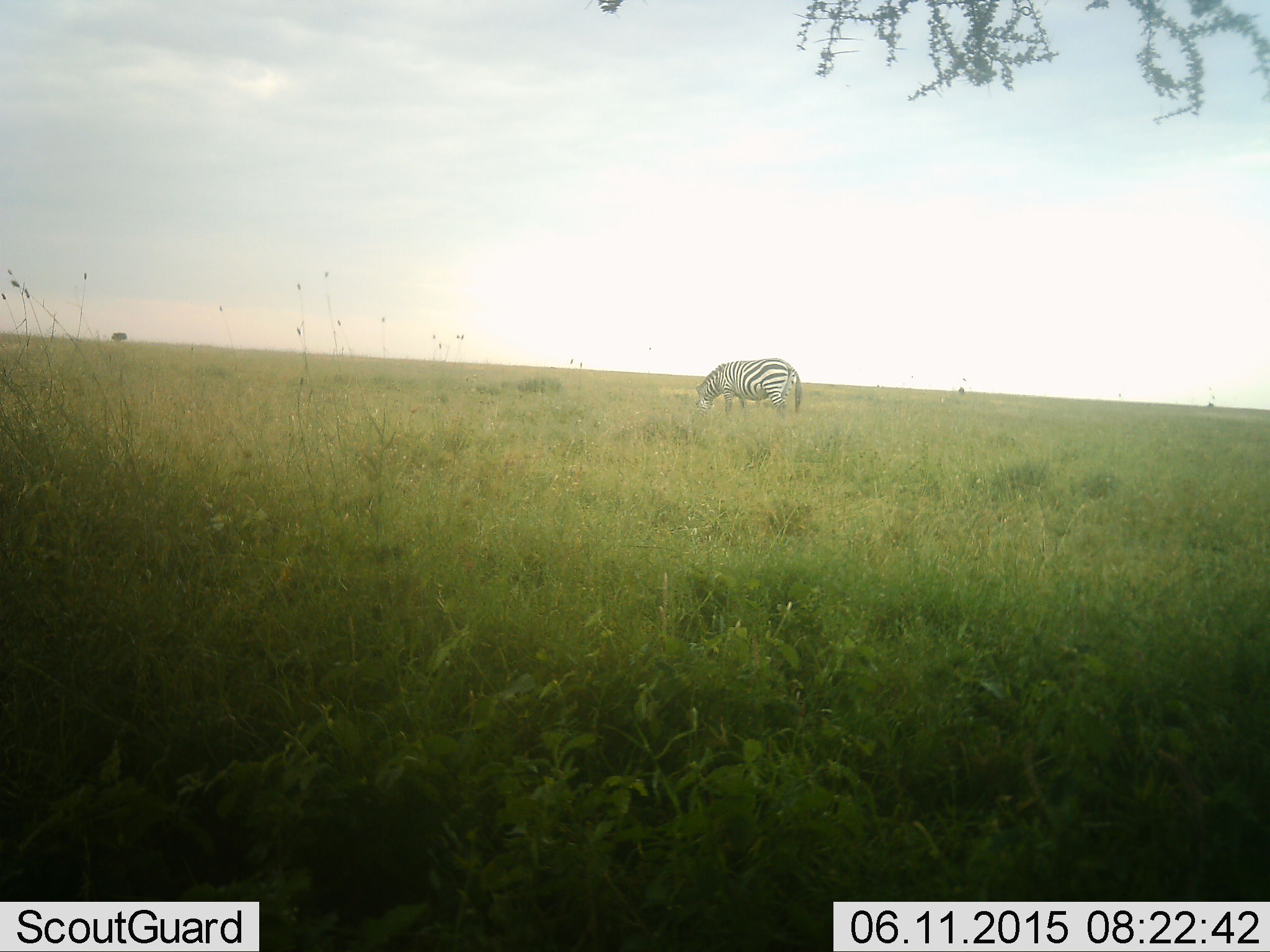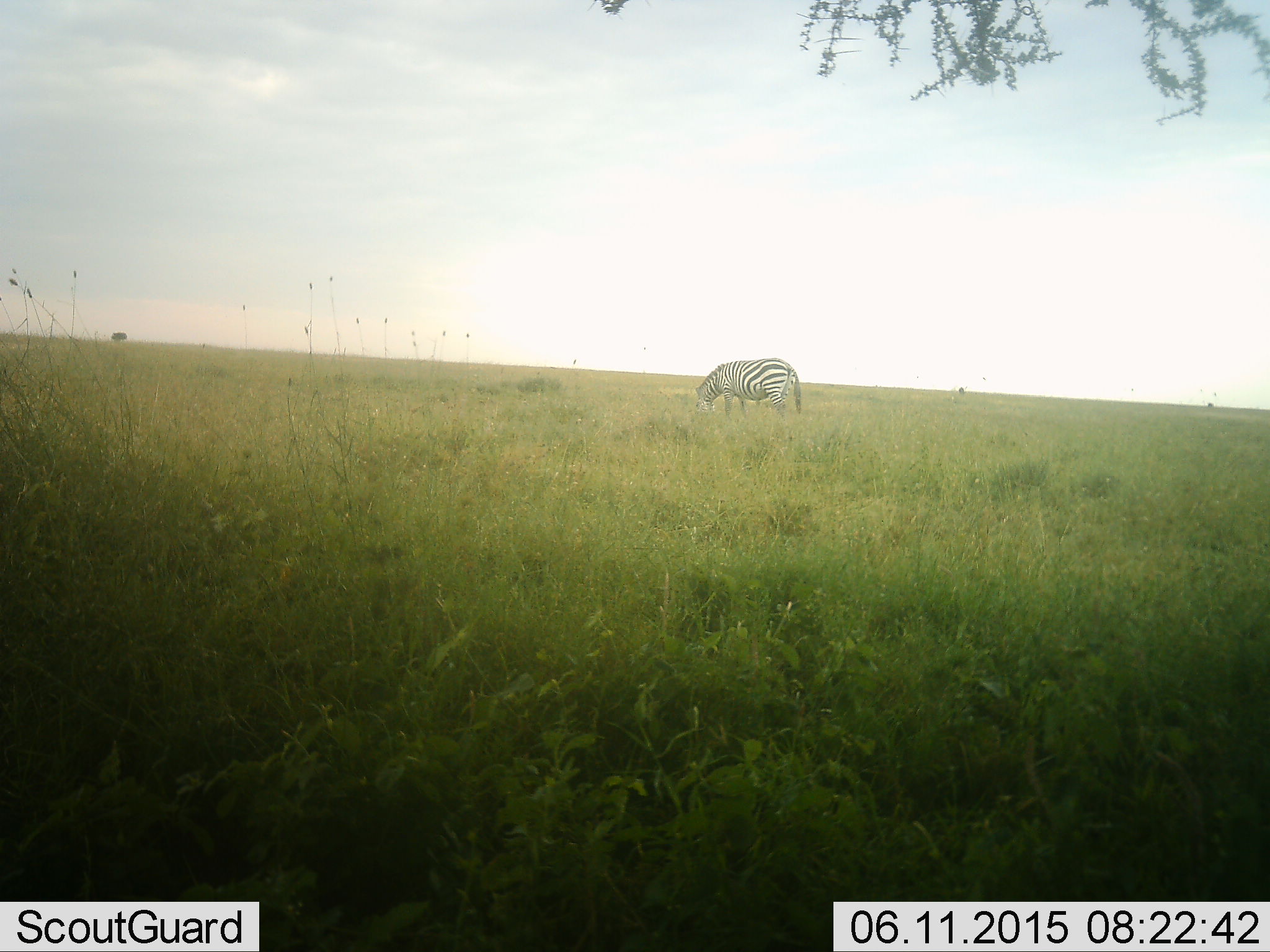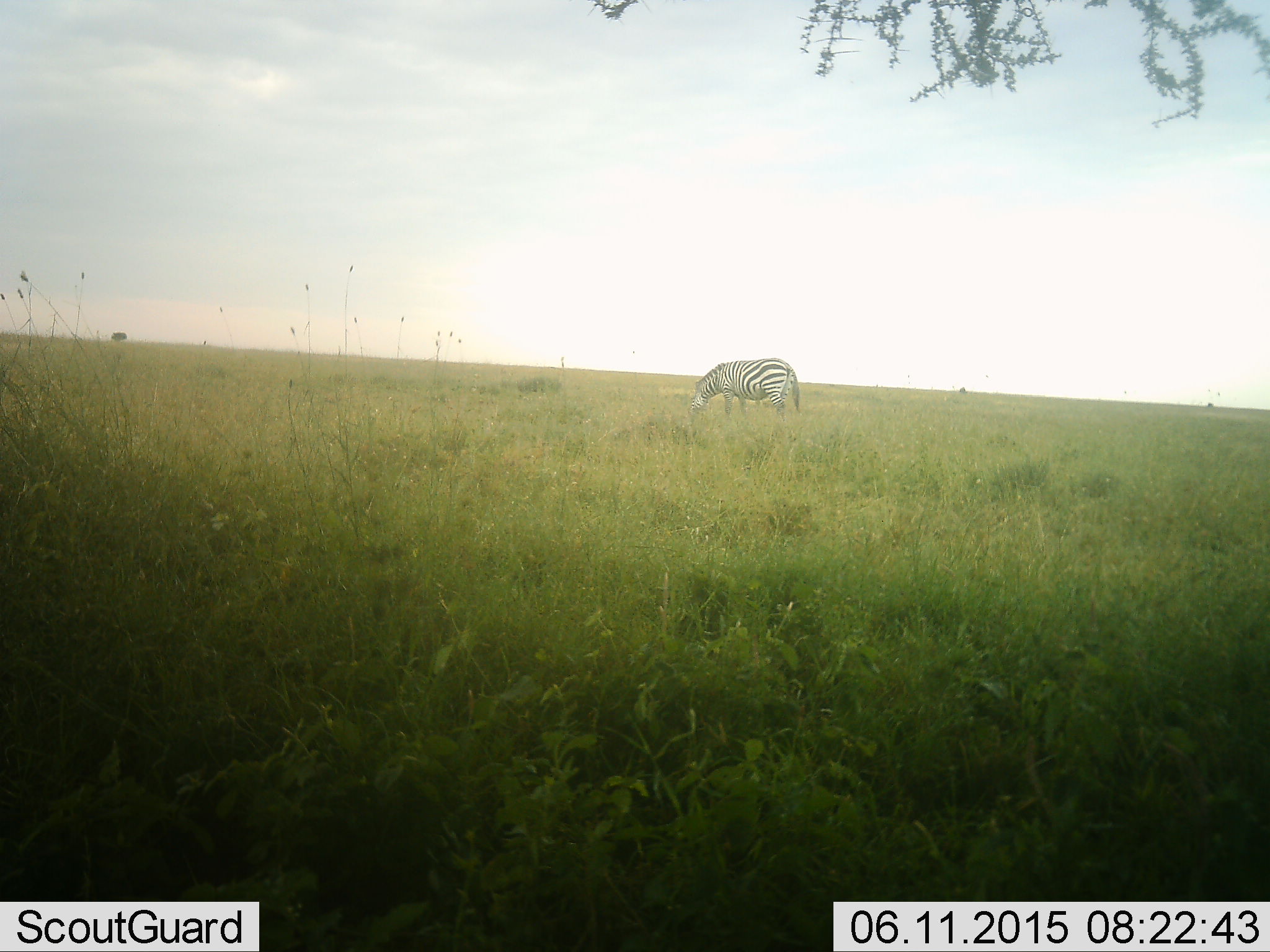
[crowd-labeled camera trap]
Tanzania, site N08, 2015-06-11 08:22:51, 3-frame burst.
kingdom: Animalia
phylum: Chordata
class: Mammalia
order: Perissodactyla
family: Equidae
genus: Equus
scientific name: Equus quagga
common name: plains zebra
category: zebra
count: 1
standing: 10%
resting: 0%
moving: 0%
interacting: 0%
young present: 0%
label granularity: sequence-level